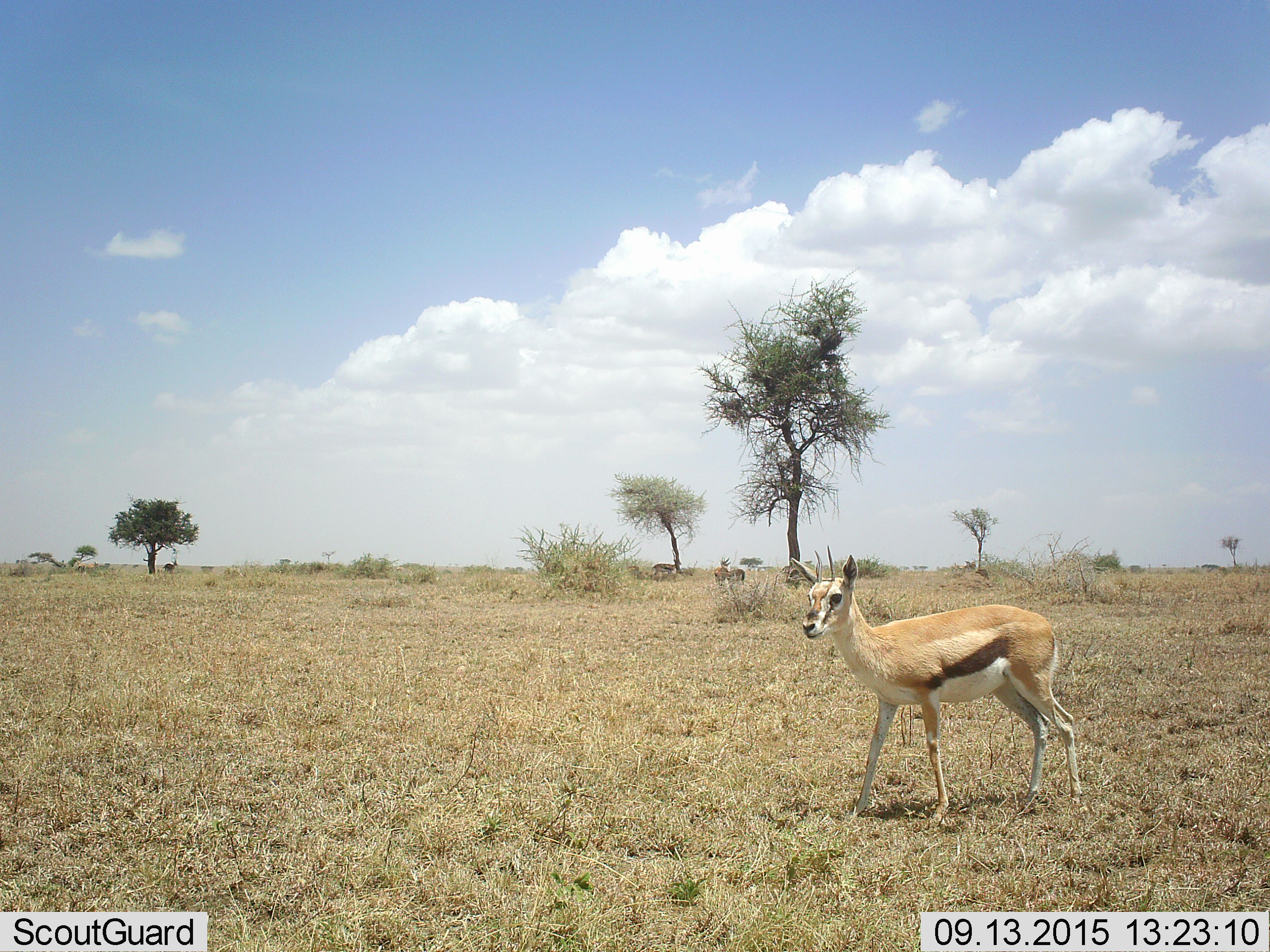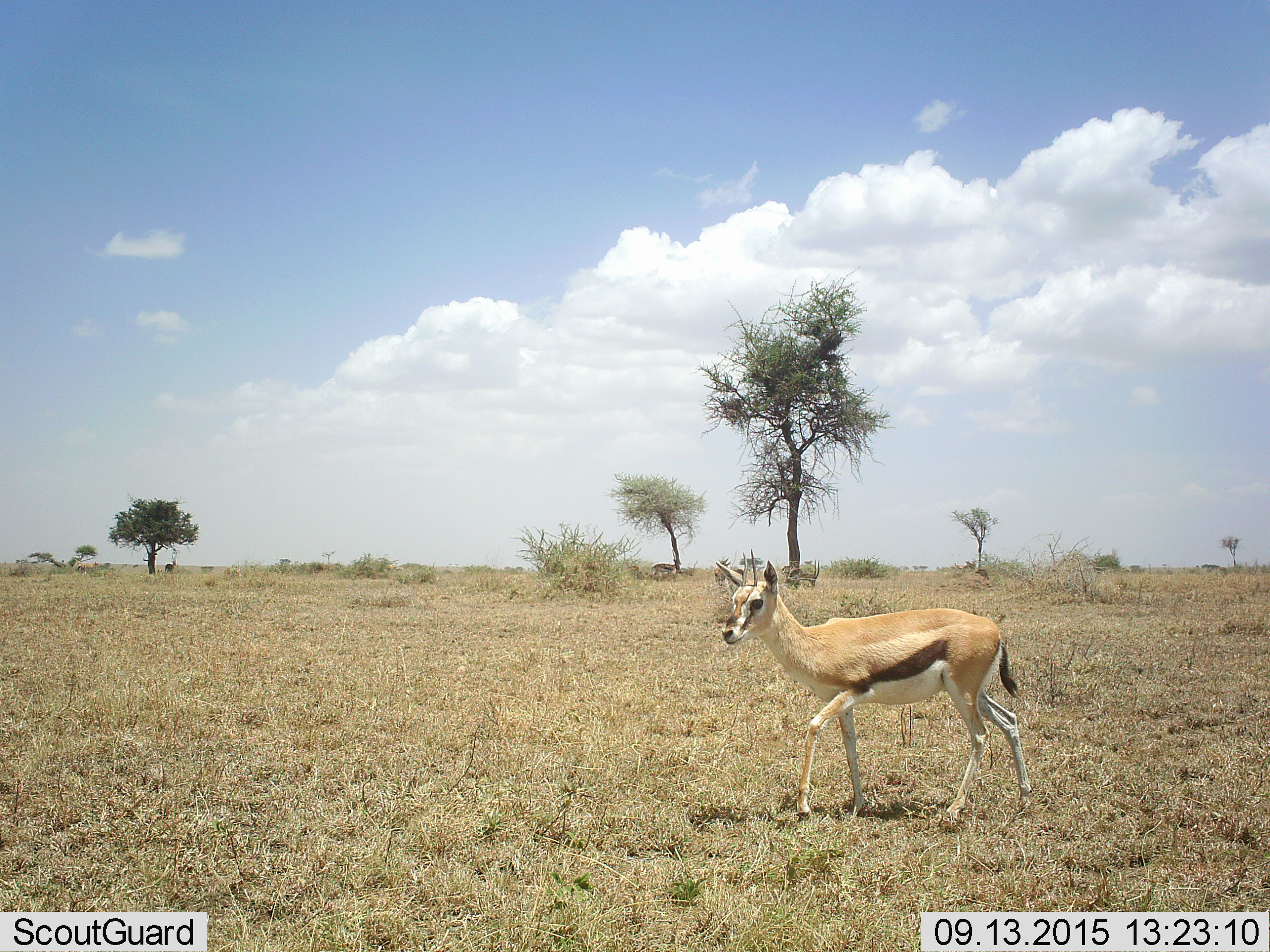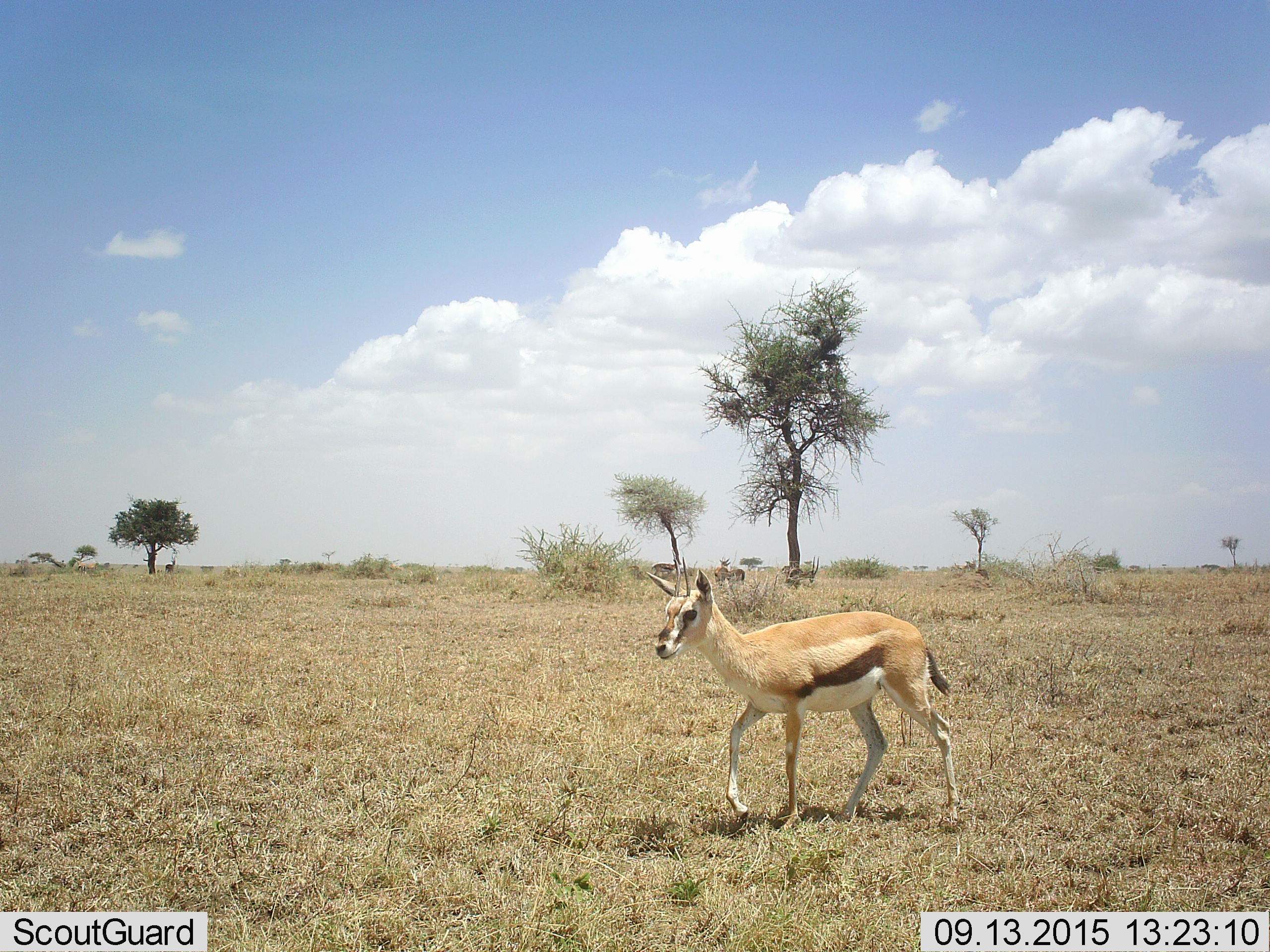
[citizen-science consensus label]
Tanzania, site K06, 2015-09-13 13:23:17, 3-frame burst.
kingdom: Animalia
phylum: Chordata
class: Mammalia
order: Artiodactyla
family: Bovidae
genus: Eudorcas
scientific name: Eudorcas thomsonii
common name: thomson's gazelle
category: gazellethomsons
Gazellethomsons (thomson's gazelle) (Eudorcas thomsonii), count 5. Behavior (volunteer vote fractions): standing 62%, resting 0%, moving 75%, interacting 0%. Young present (vote fraction): 0%. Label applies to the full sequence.